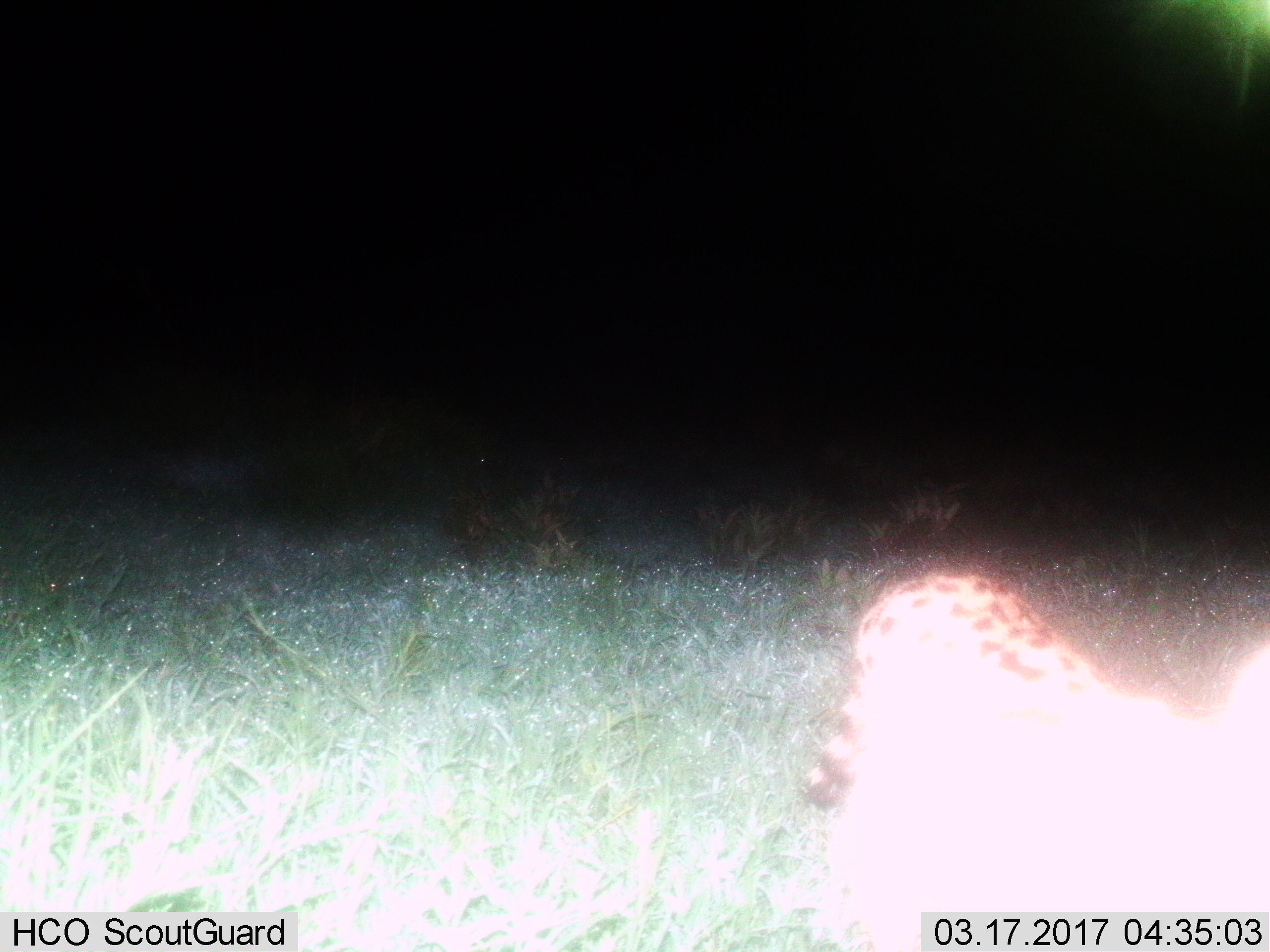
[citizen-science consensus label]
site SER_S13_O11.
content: unidentified animal